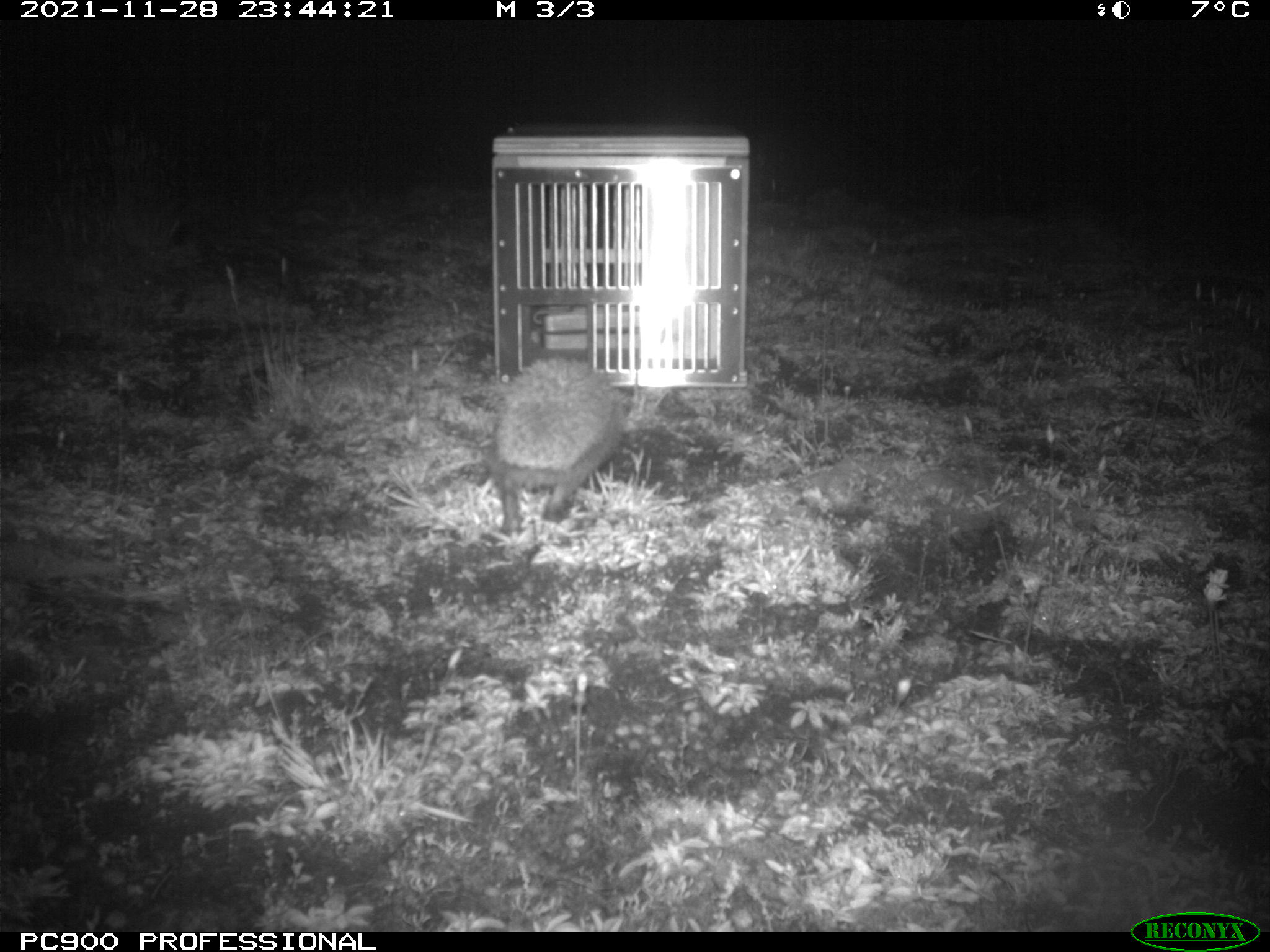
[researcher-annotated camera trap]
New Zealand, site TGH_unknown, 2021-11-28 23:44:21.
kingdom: Animalia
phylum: Chordata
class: Mammalia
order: Eulipotyphla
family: Erinaceidae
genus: Erinaceus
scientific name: Erinaceus europaeus europaeus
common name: european hedgehog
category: hedgehog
Hedgehog (european hedgehog) (Erinaceus europaeus europaeus).